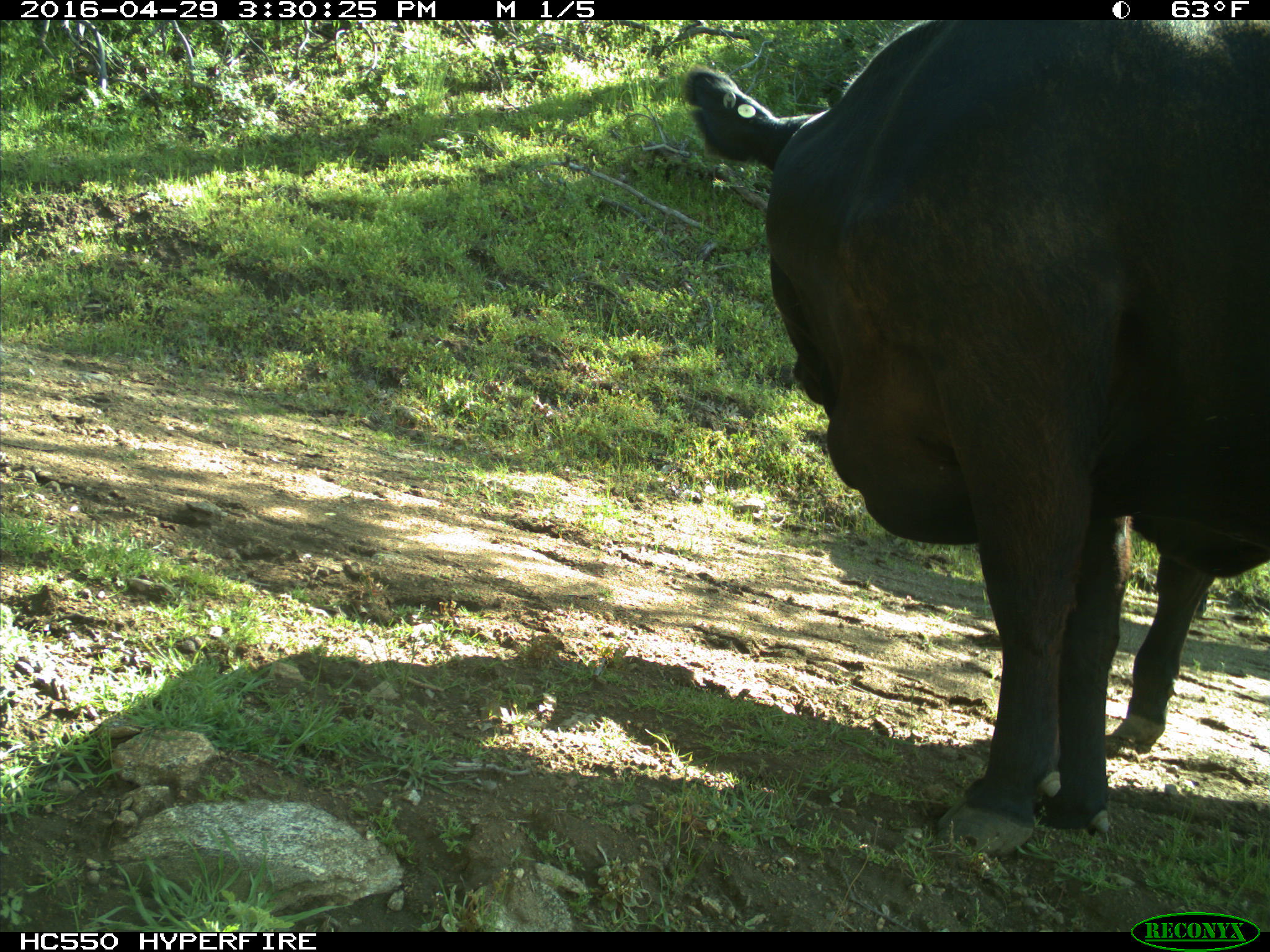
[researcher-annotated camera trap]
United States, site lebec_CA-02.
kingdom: Animalia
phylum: Chordata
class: Mammalia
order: Artiodactyla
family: Bovidae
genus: Bos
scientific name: Bos taurus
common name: domestic cow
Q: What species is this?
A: Bos taurus (domestic cow).